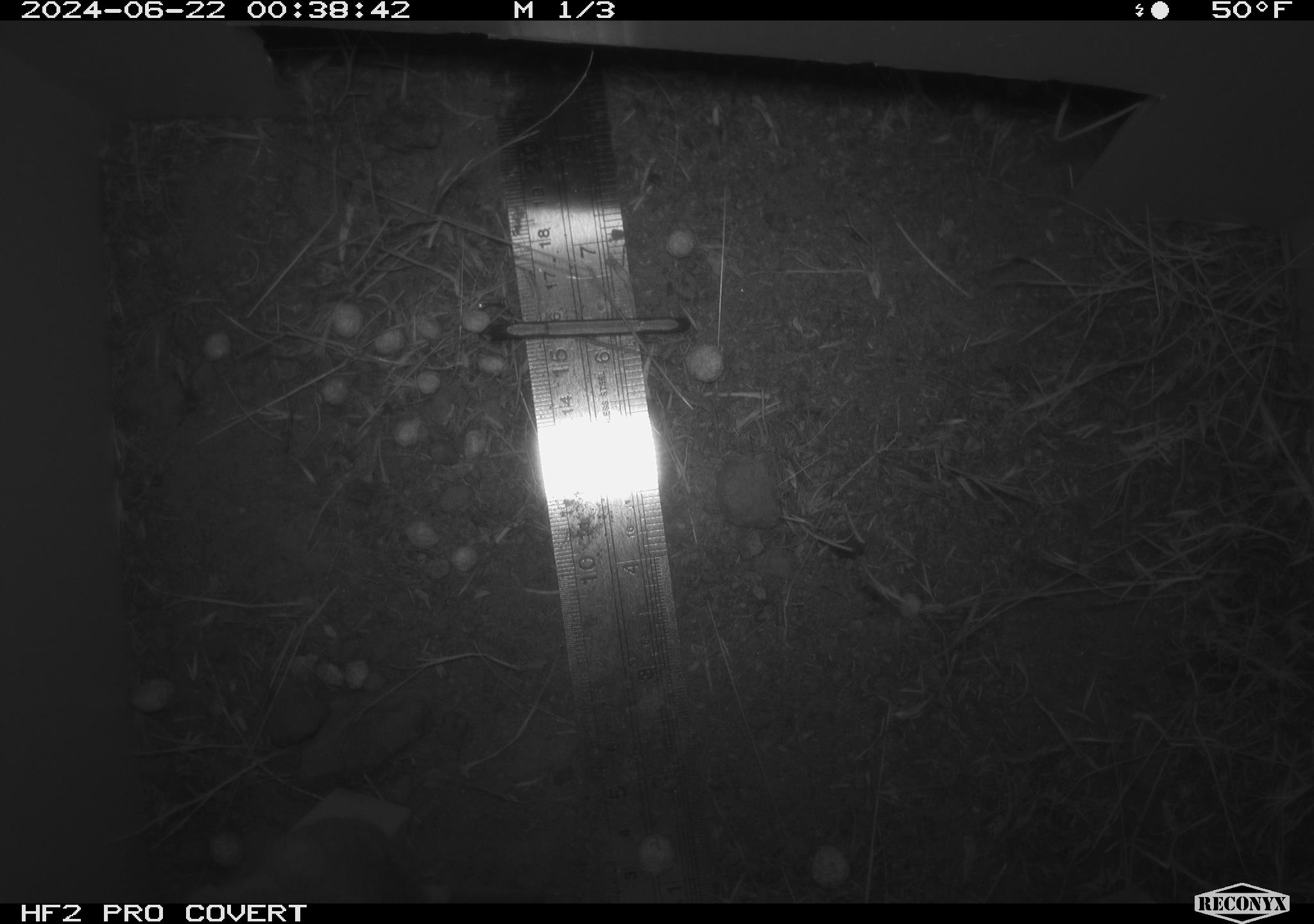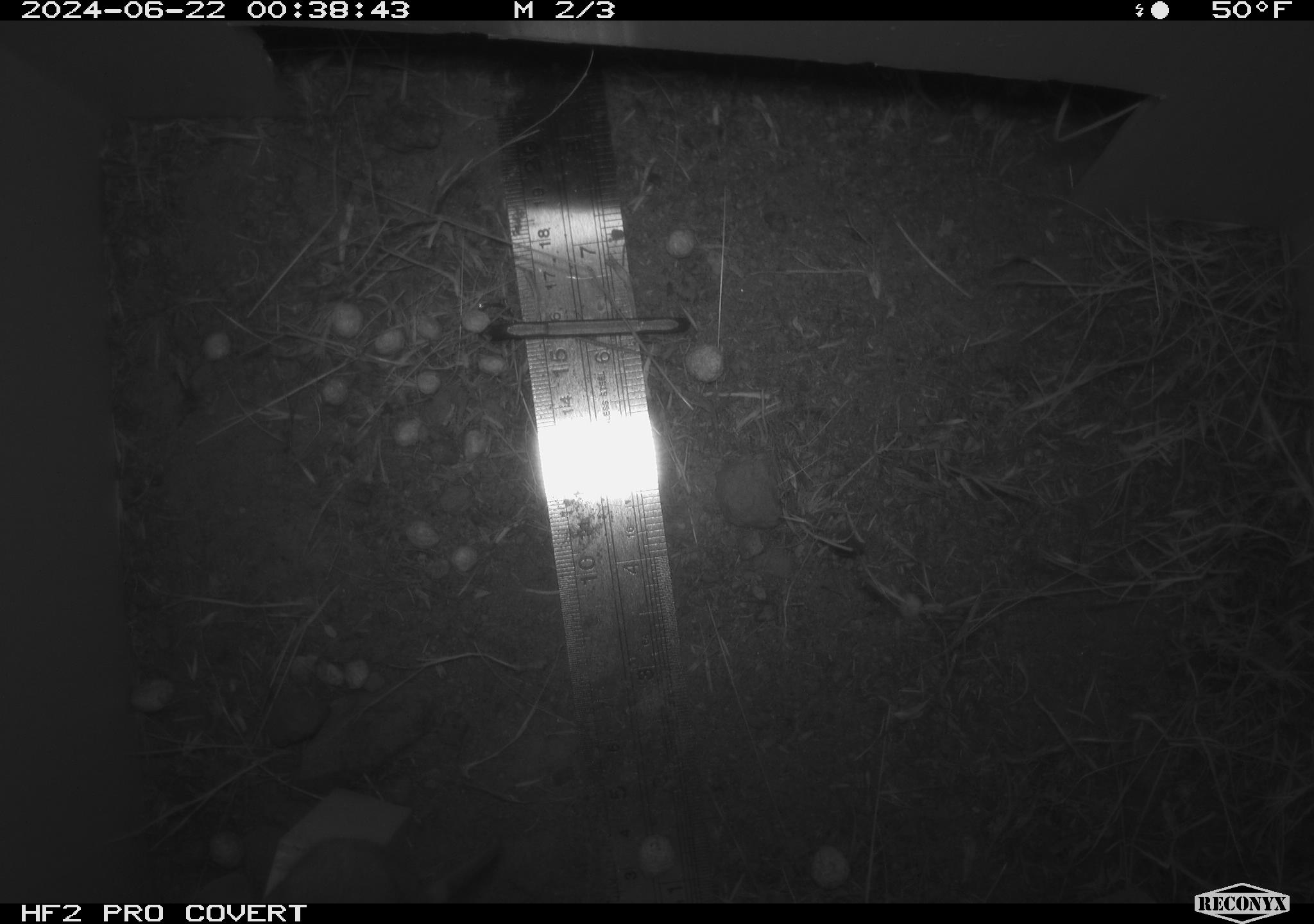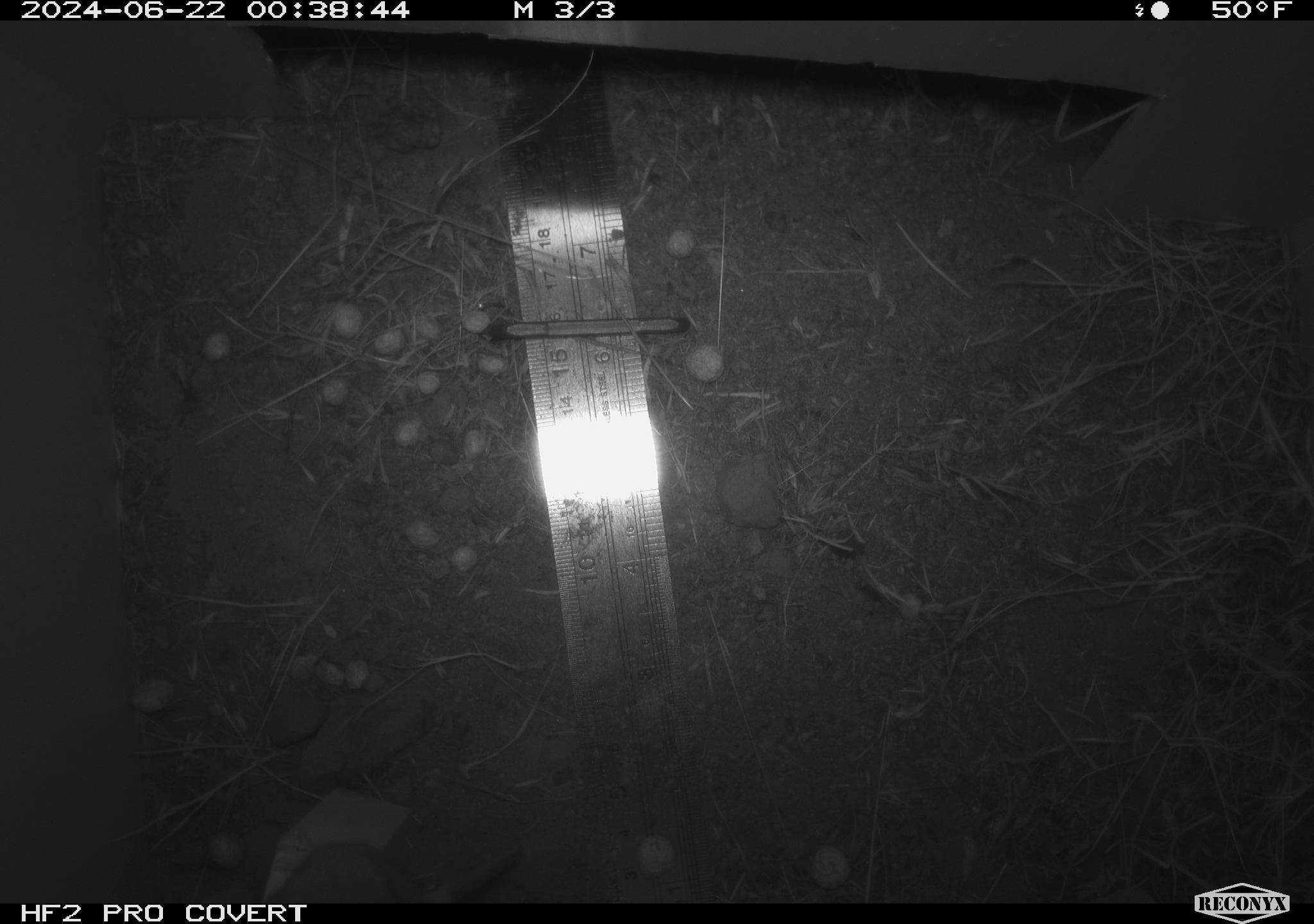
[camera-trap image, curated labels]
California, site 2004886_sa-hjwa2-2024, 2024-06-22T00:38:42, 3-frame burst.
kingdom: Animalia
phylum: Chordata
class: Mammalia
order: Rodentia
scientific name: Rodentia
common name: rodent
Rodent (Rodentia).